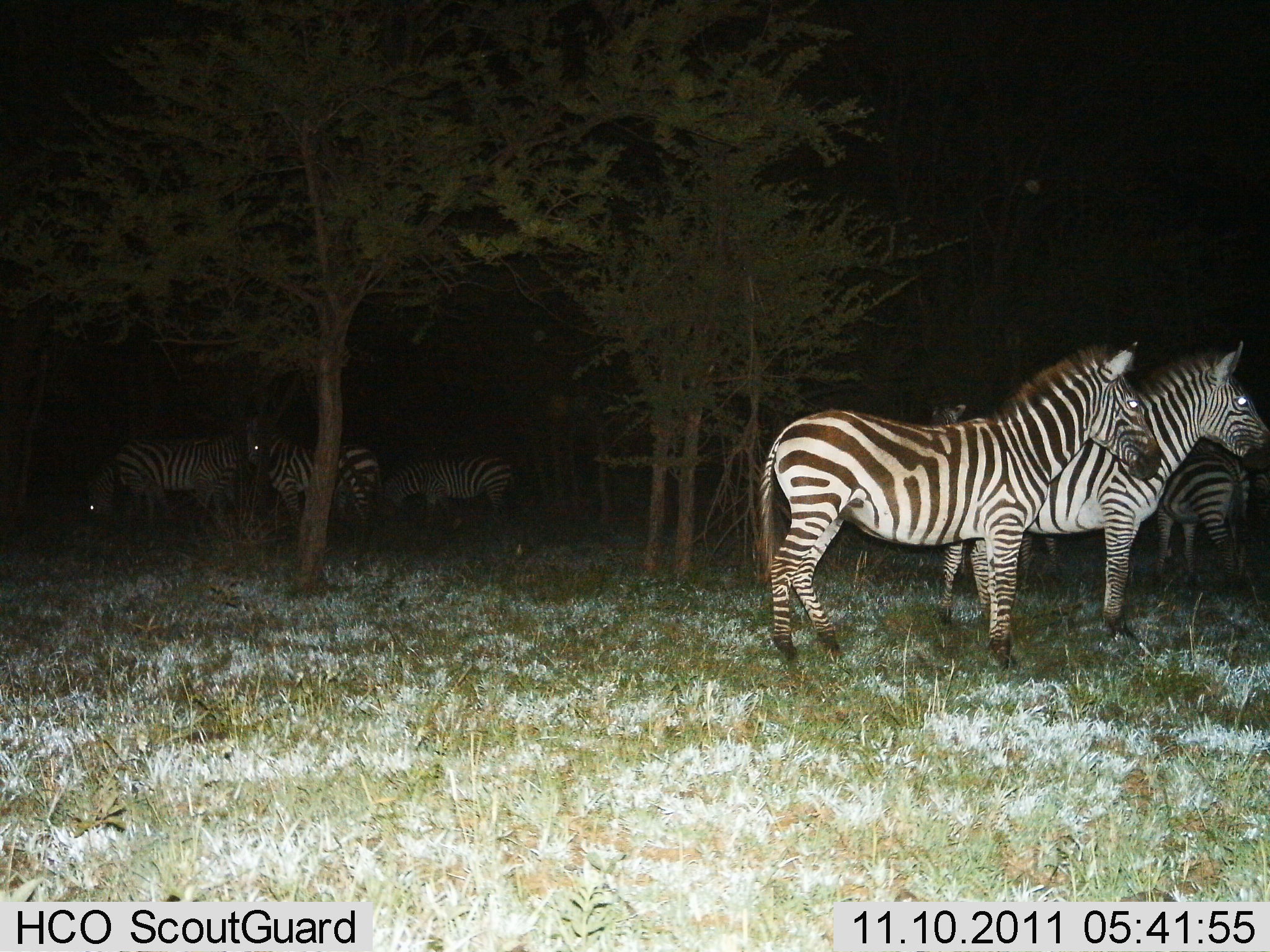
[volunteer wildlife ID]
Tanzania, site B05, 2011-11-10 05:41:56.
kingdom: Animalia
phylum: Chordata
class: Mammalia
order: Perissodactyla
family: Equidae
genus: Equus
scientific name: Equus quagga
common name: plains zebra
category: zebra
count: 7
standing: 100%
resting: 0%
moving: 0%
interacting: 0%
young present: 0%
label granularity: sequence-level